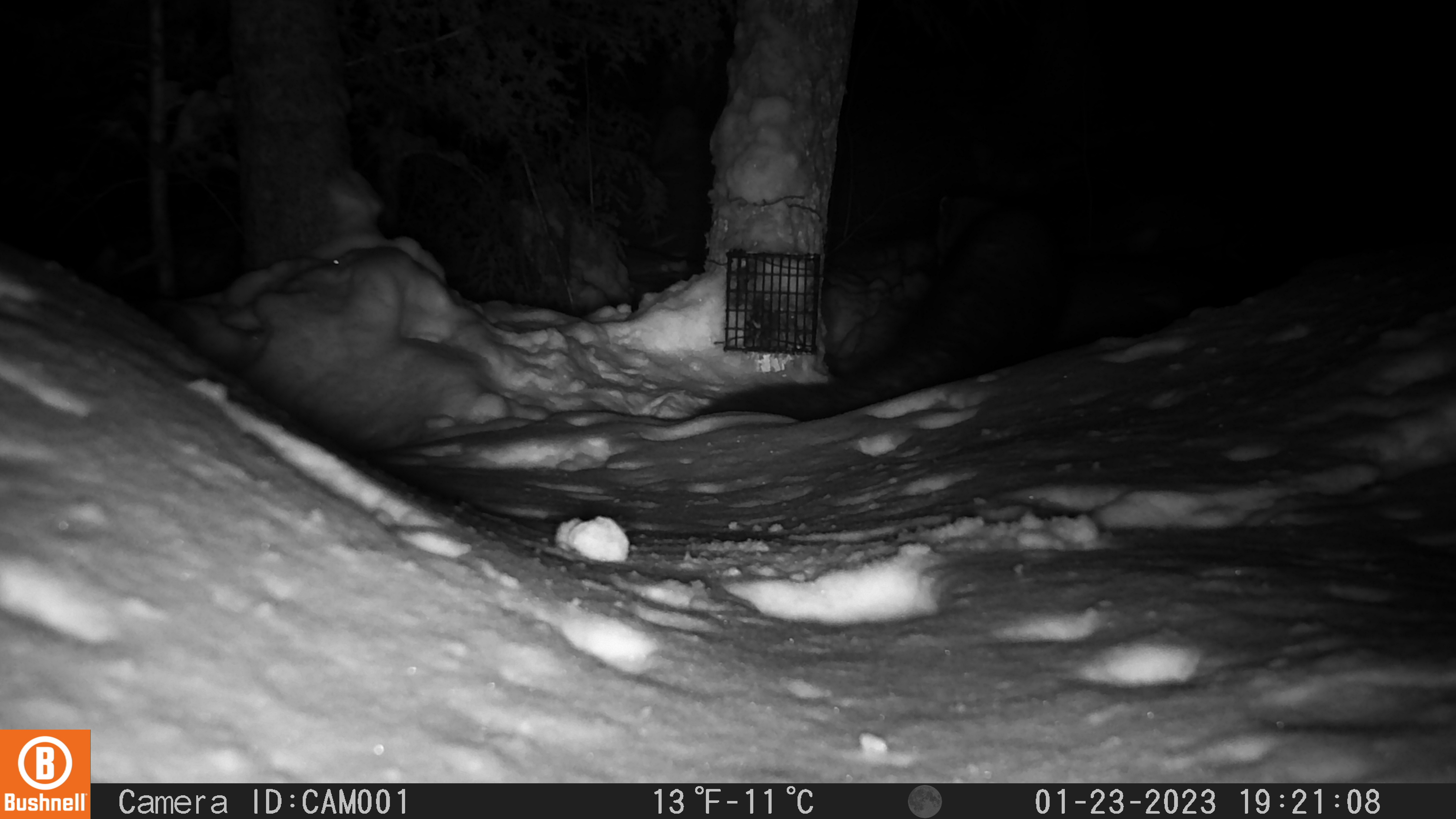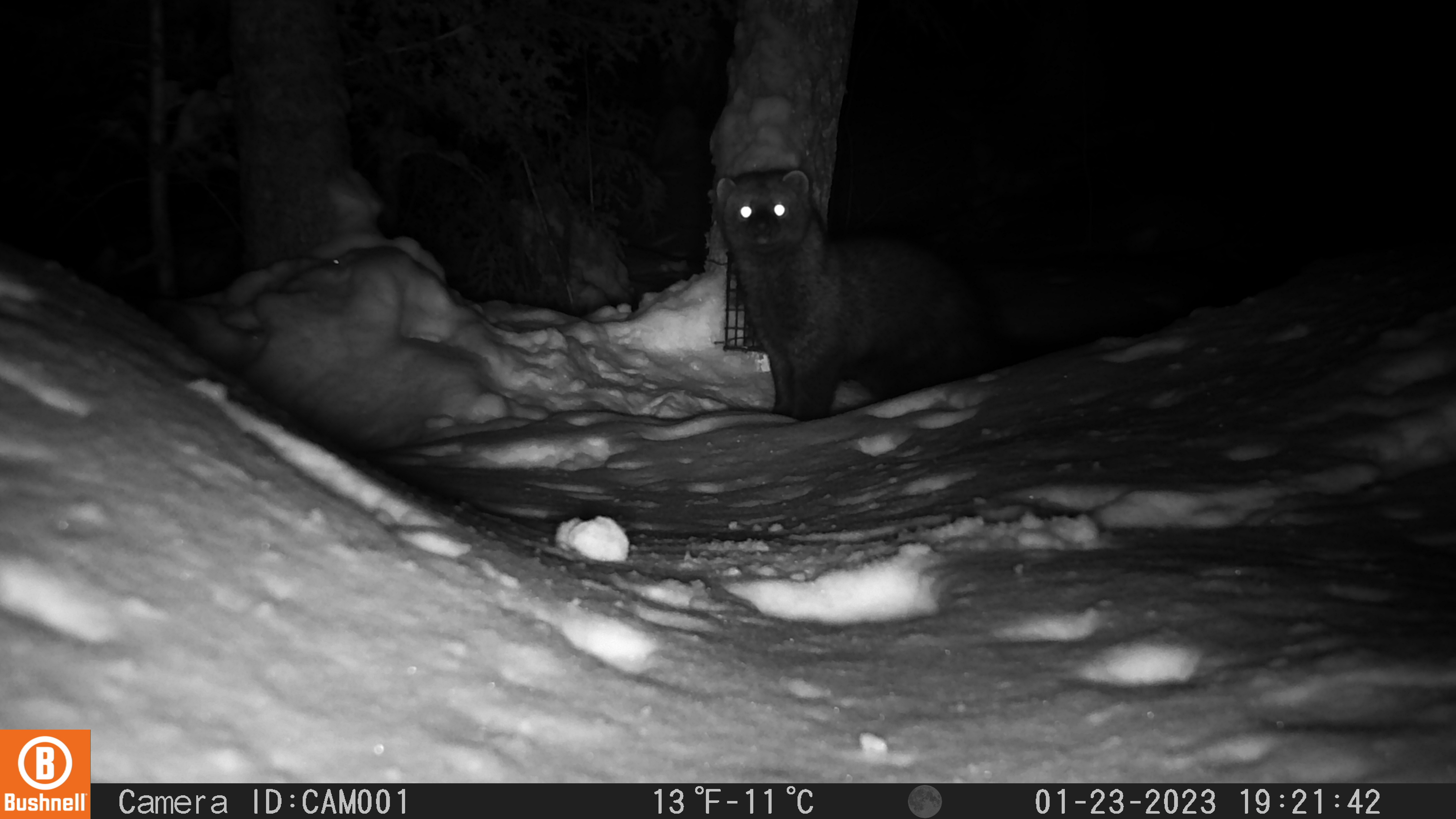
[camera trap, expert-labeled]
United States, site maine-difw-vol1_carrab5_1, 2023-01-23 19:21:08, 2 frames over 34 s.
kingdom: Animalia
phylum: Chordata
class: Mammalia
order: Carnivora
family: Mustelidae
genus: Pekania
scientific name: Pekania pennanti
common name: fisher